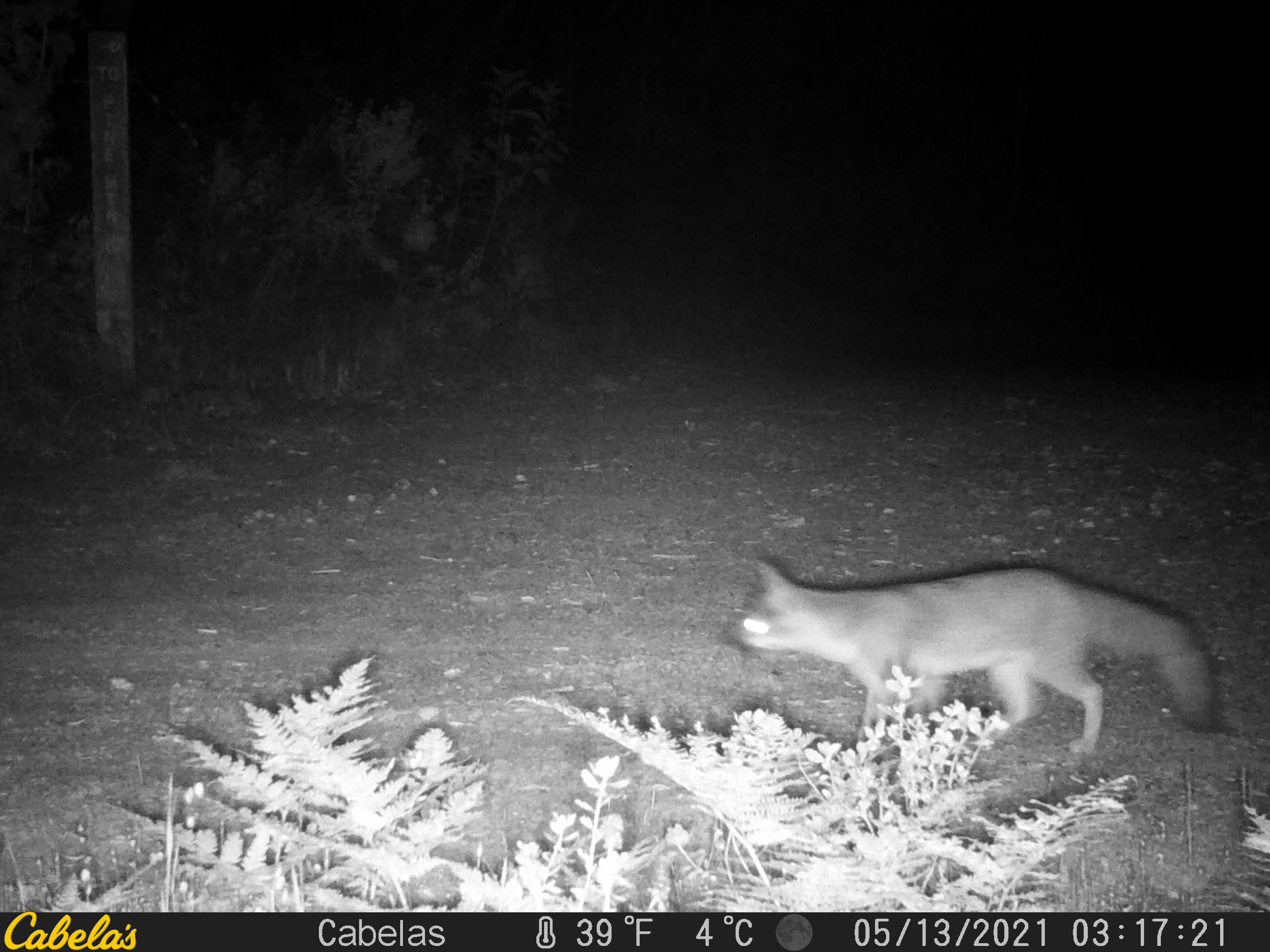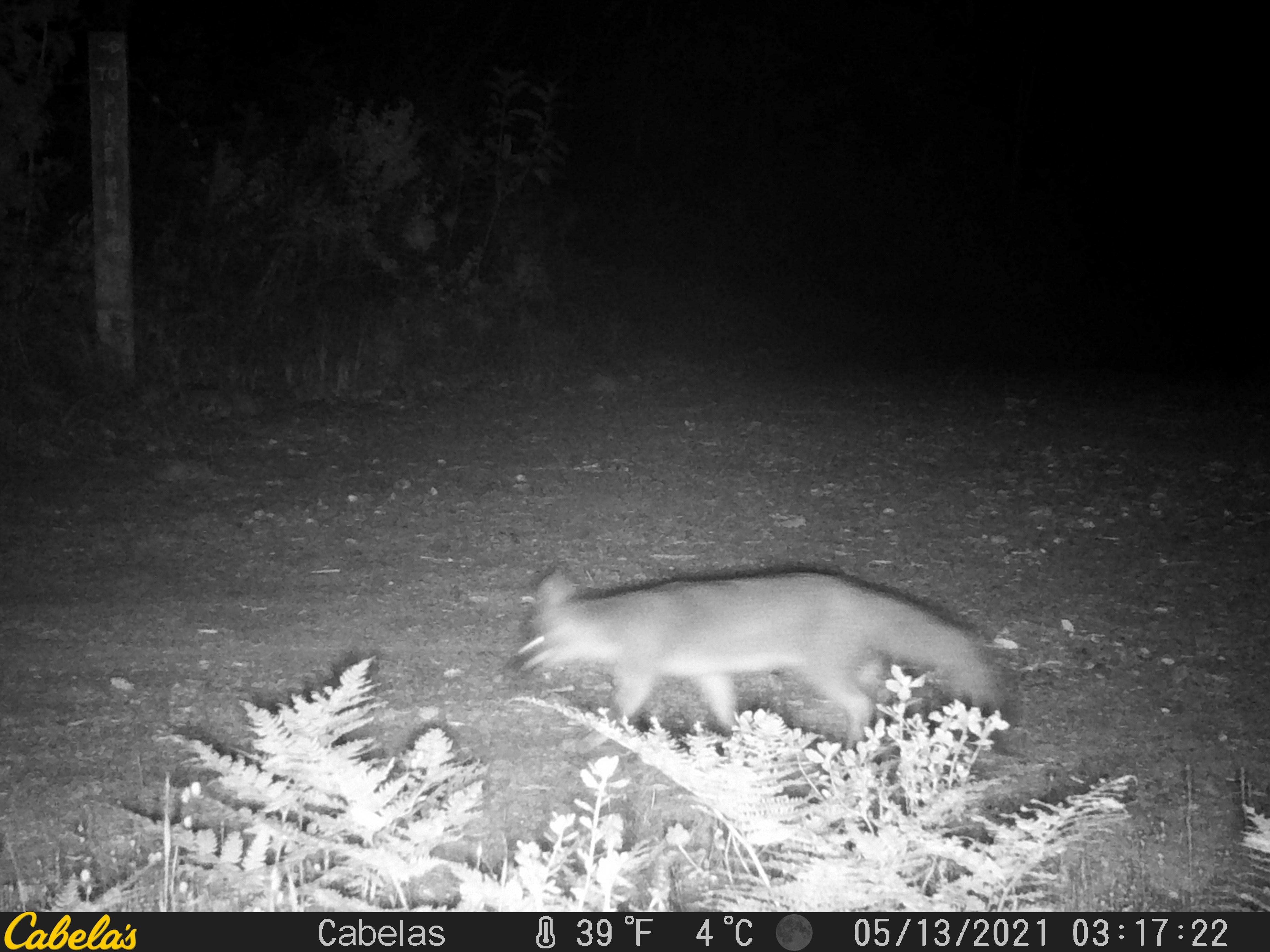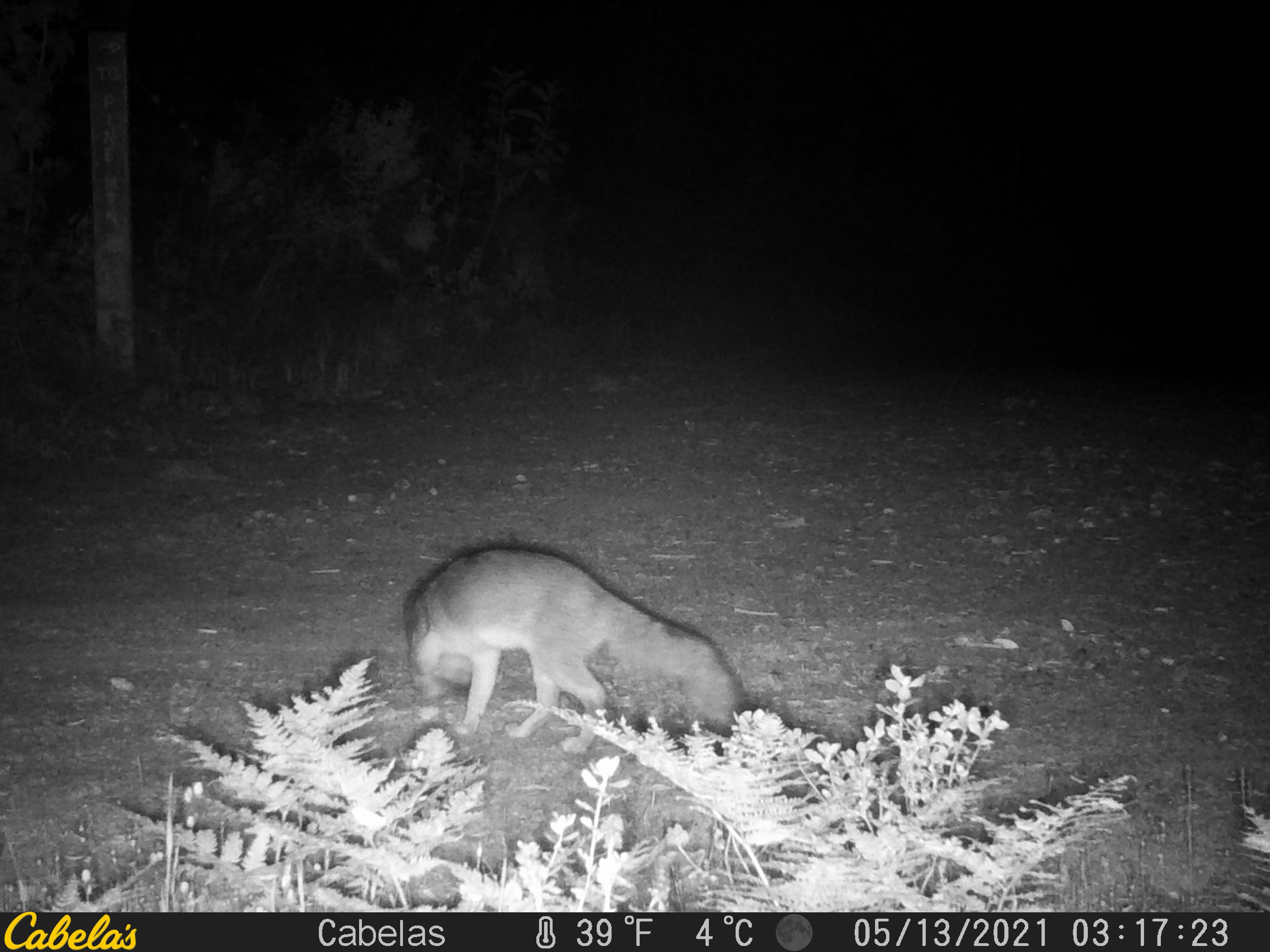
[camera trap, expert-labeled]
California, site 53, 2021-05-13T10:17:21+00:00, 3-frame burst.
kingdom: Animalia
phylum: Chordata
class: Mammalia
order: Carnivora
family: Canidae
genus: Urocyon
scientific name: Urocyon cinereoargenteus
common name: gray fox